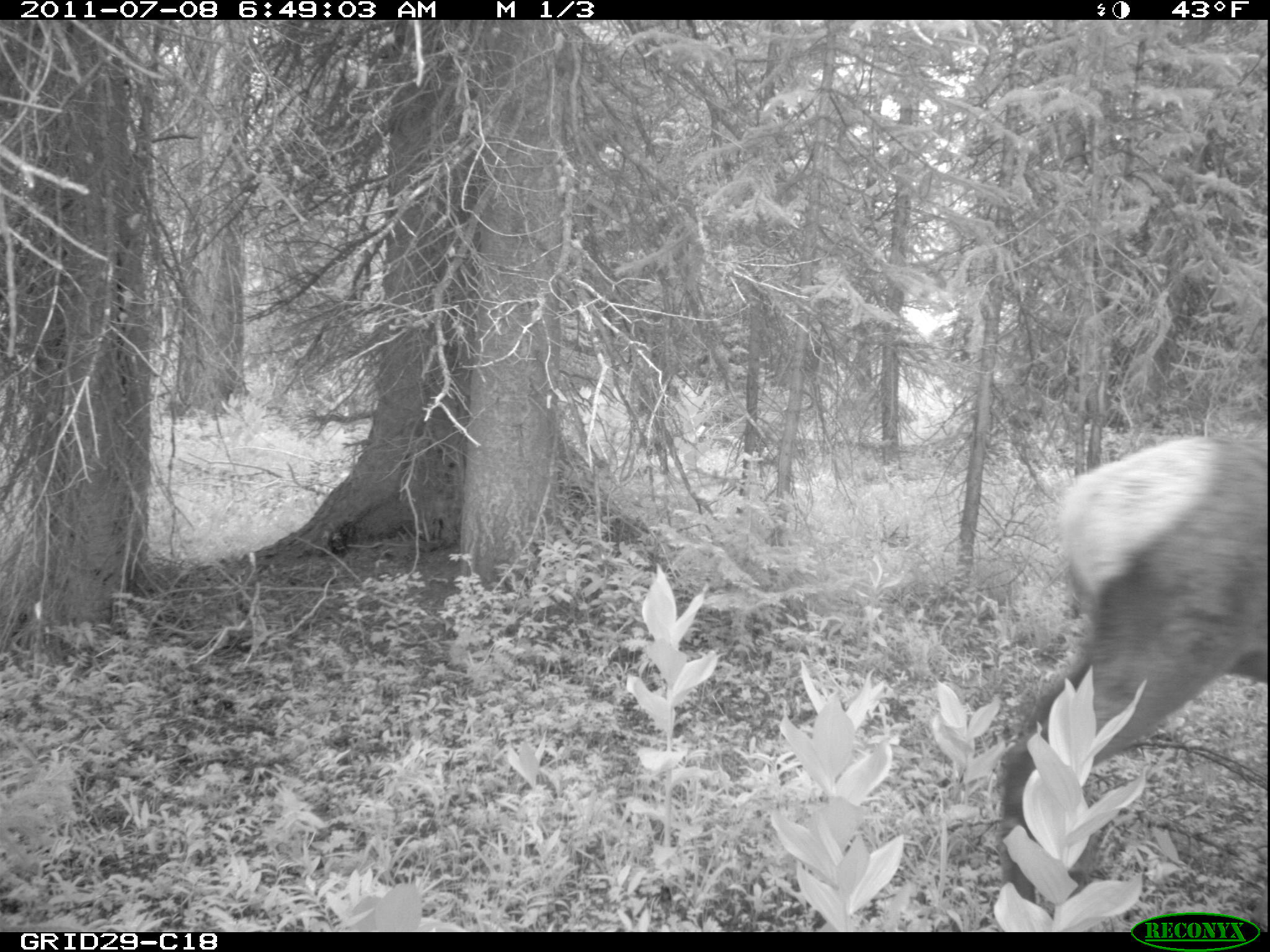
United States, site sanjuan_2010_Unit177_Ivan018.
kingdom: Animalia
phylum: Chordata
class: Mammalia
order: Artiodactyla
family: Cervidae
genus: Cervus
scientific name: Cervus elaphus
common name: red deer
Cervus elaphus (red deer).